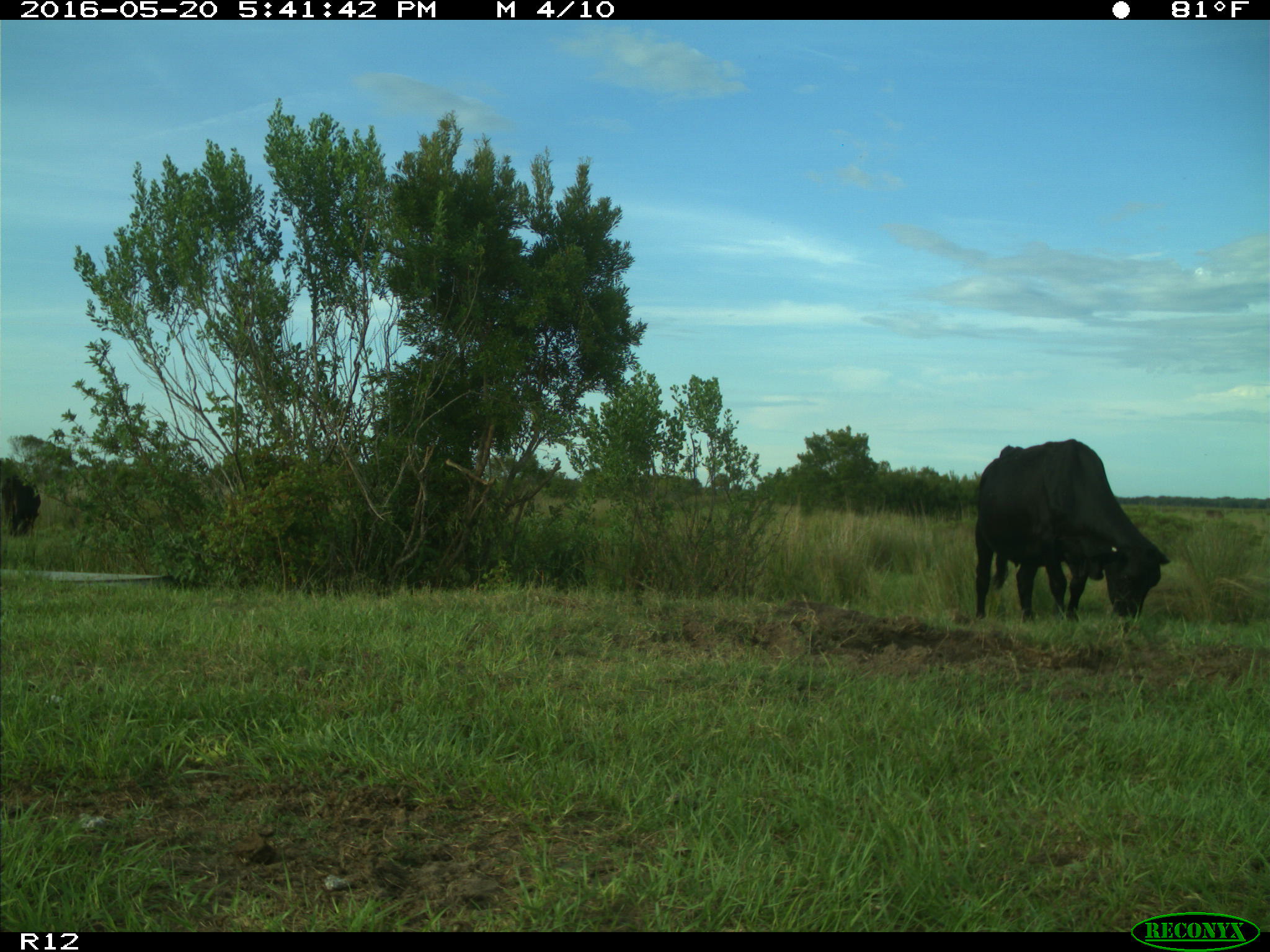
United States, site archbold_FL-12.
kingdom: Animalia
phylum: Chordata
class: Mammalia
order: Artiodactyla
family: Bovidae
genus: Bos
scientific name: Bos taurus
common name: domestic cow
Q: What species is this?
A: Bos taurus (domestic cow).